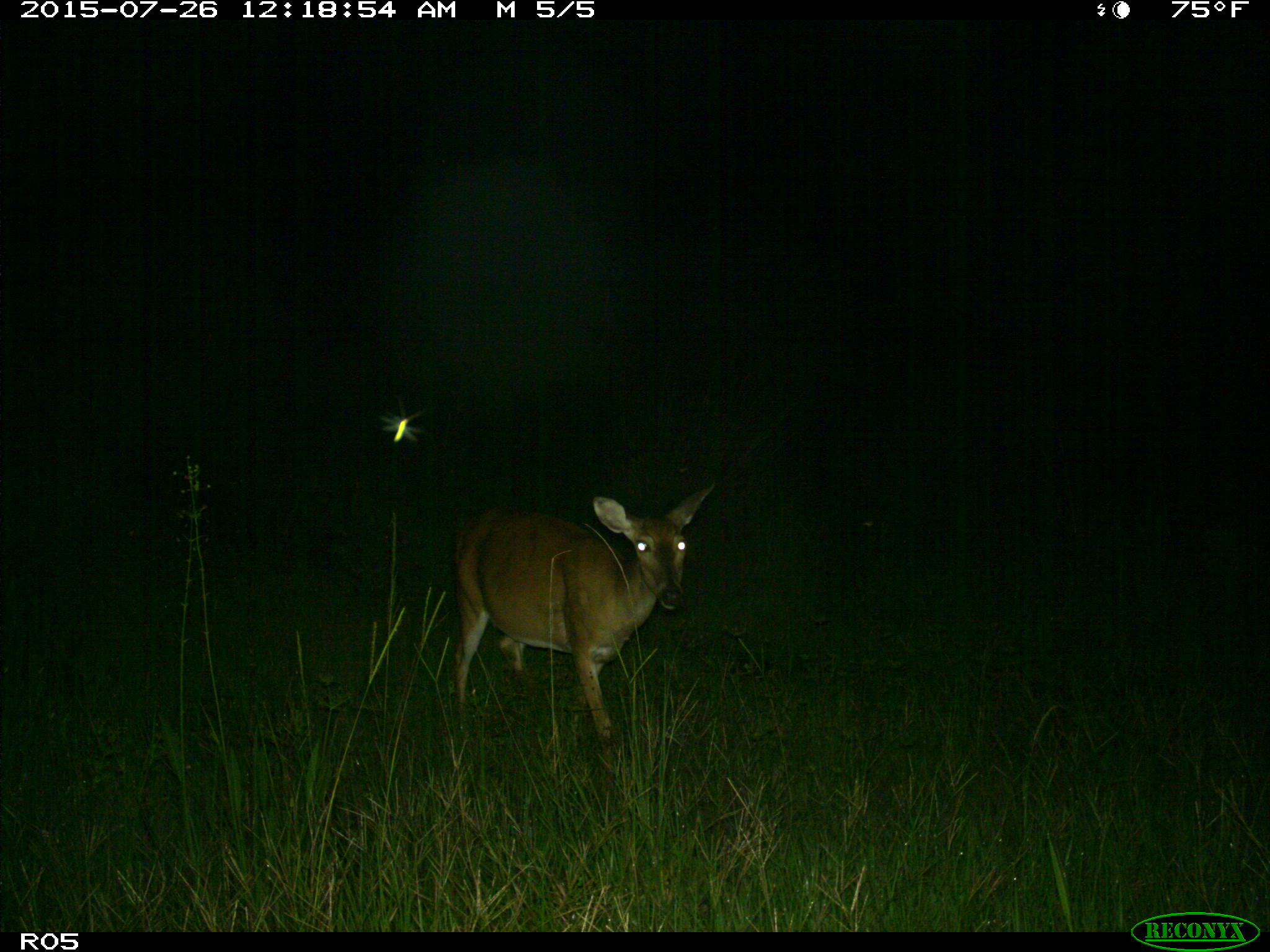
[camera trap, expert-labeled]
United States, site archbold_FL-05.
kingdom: Animalia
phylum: Chordata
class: Mammalia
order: Artiodactyla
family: Cervidae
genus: Odocoileus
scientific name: Odocoileus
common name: deer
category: unidentified deer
Unidentified deer (deer) (Odocoileus).